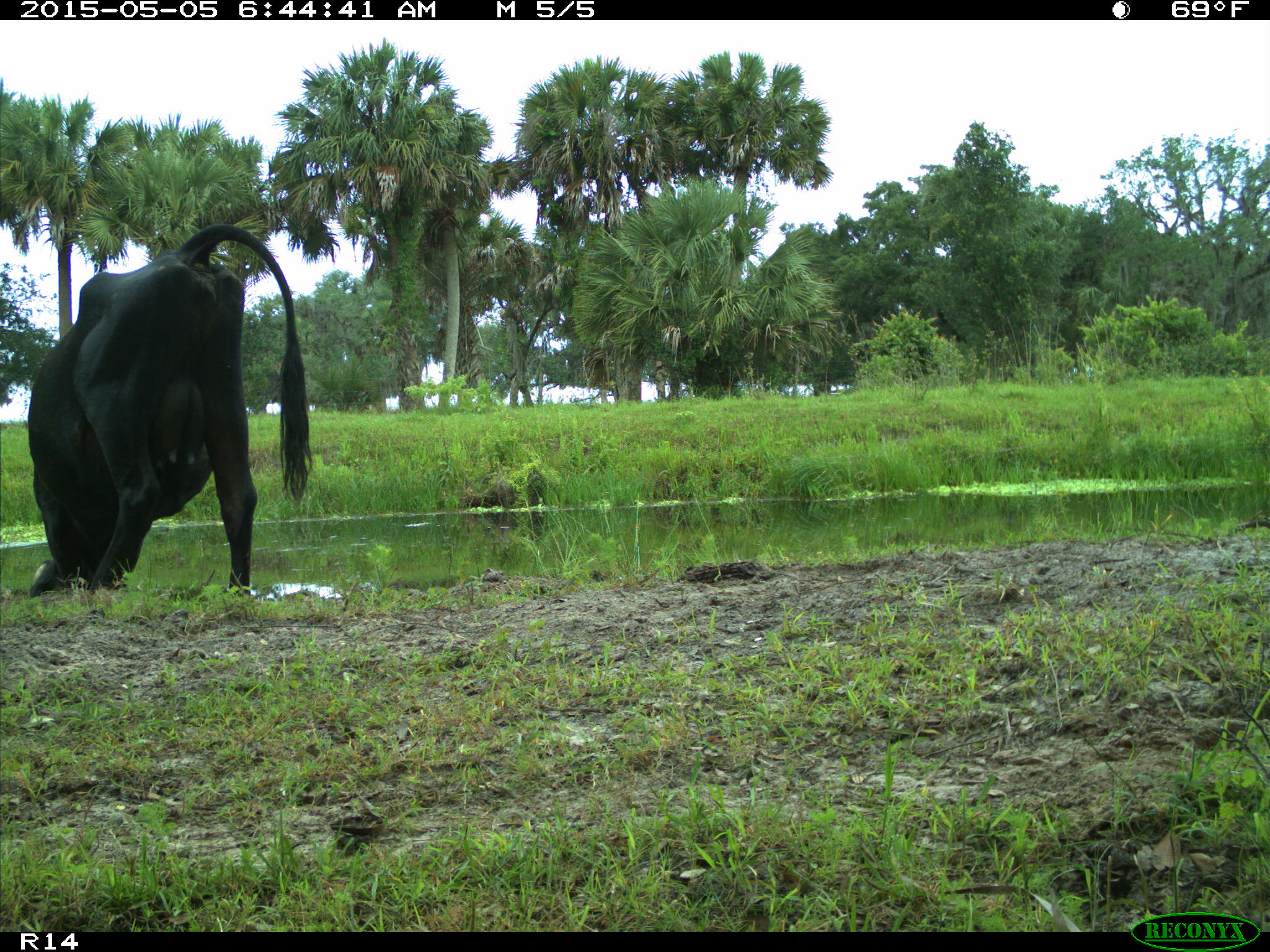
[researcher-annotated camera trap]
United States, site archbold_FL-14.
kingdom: Animalia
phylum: Chordata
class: Mammalia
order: Artiodactyla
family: Bovidae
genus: Bos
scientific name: Bos taurus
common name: domestic cow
Bos taurus (domestic cow).